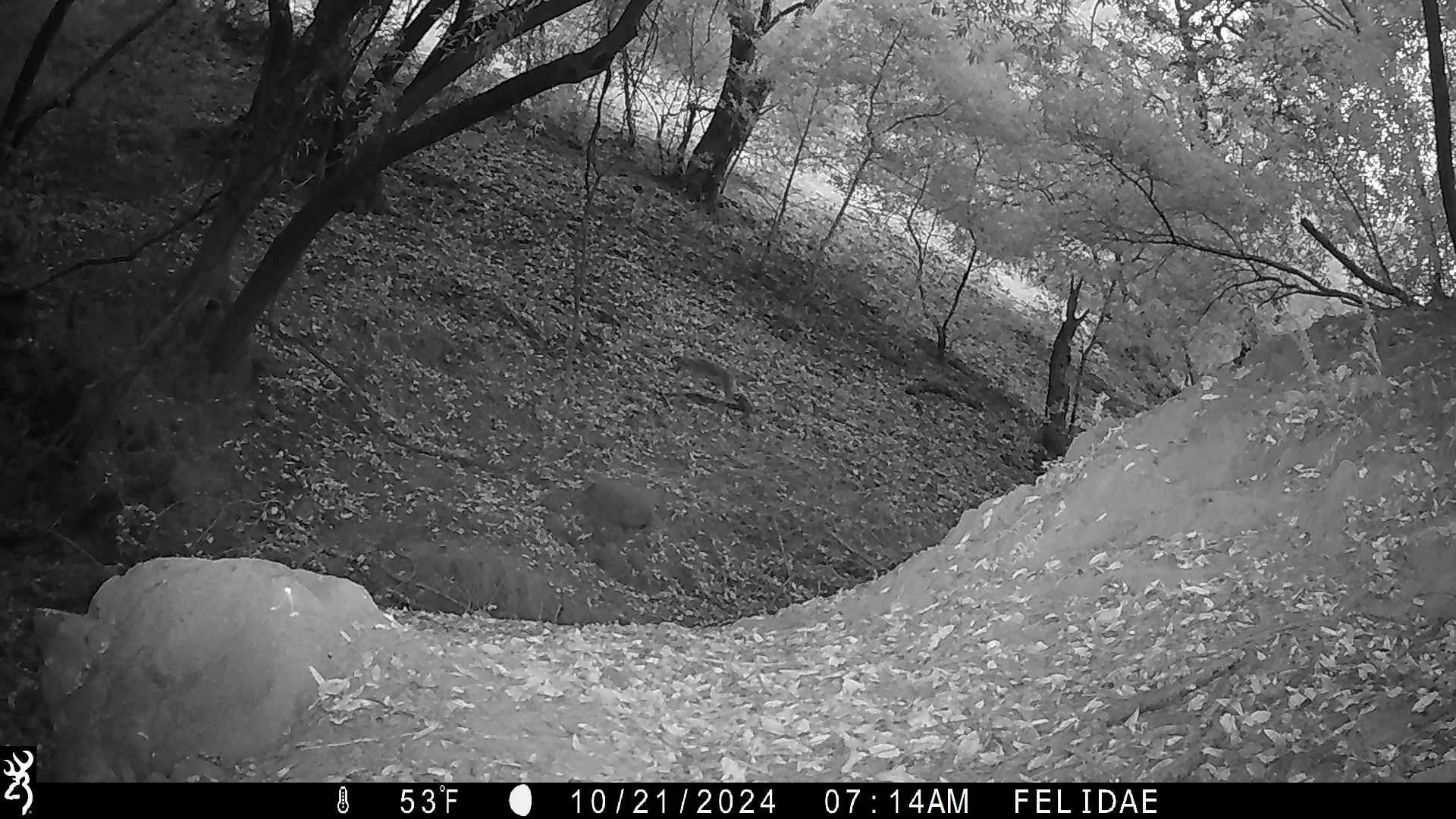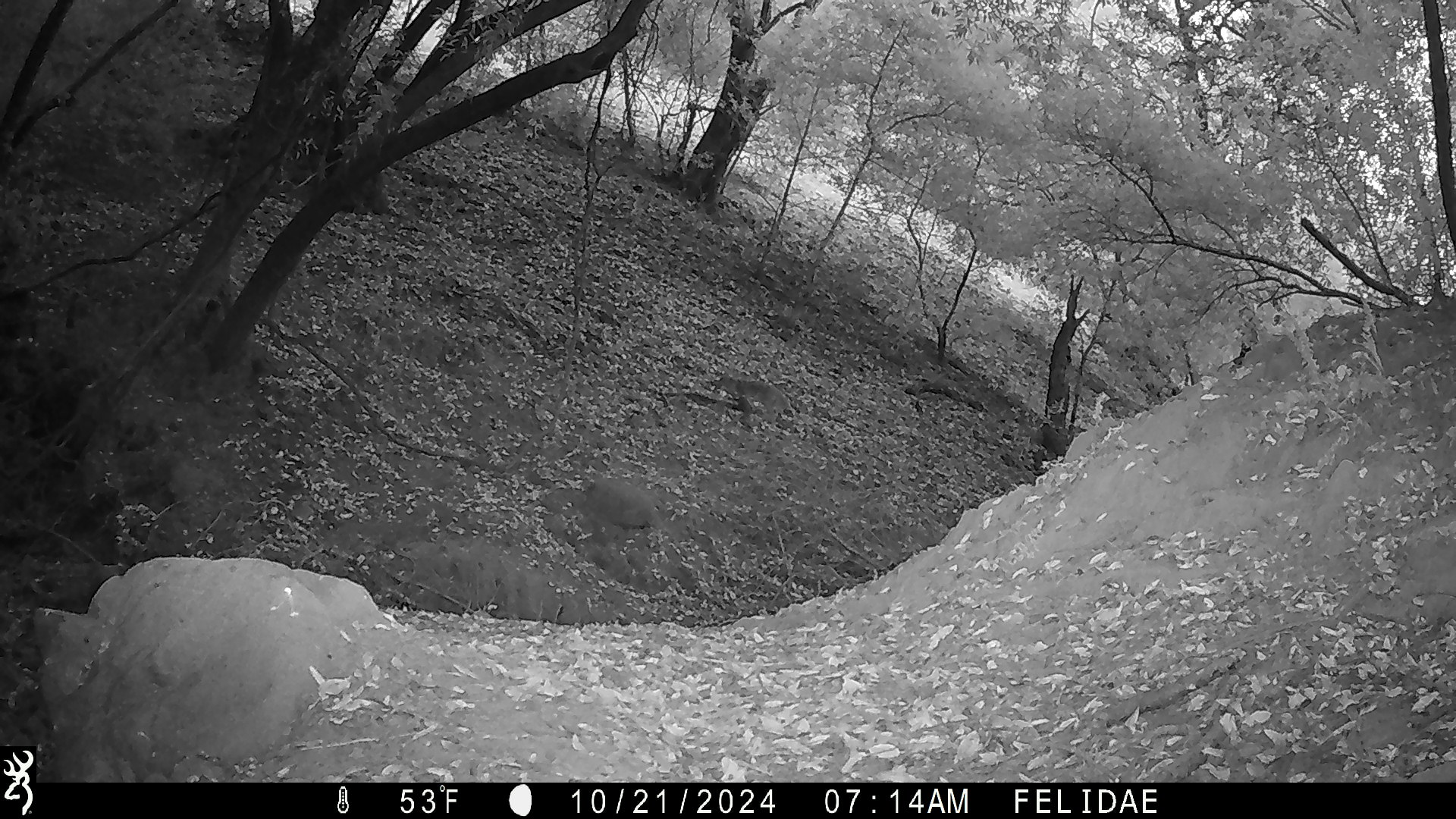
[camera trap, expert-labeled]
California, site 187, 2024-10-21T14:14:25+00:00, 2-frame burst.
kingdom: Animalia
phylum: Chordata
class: Mammalia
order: Carnivora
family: Canidae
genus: Canis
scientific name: Canis latrans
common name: coyote